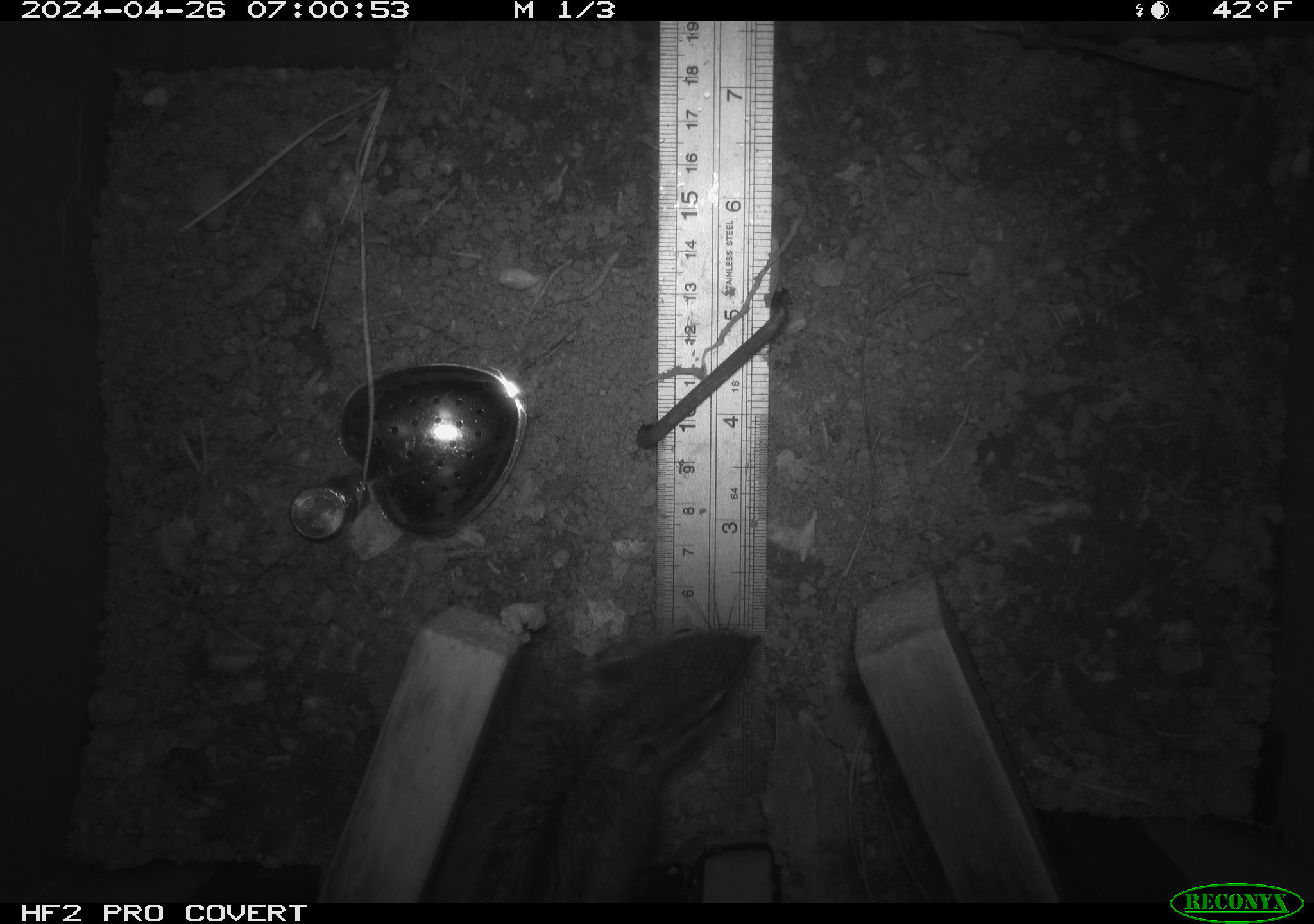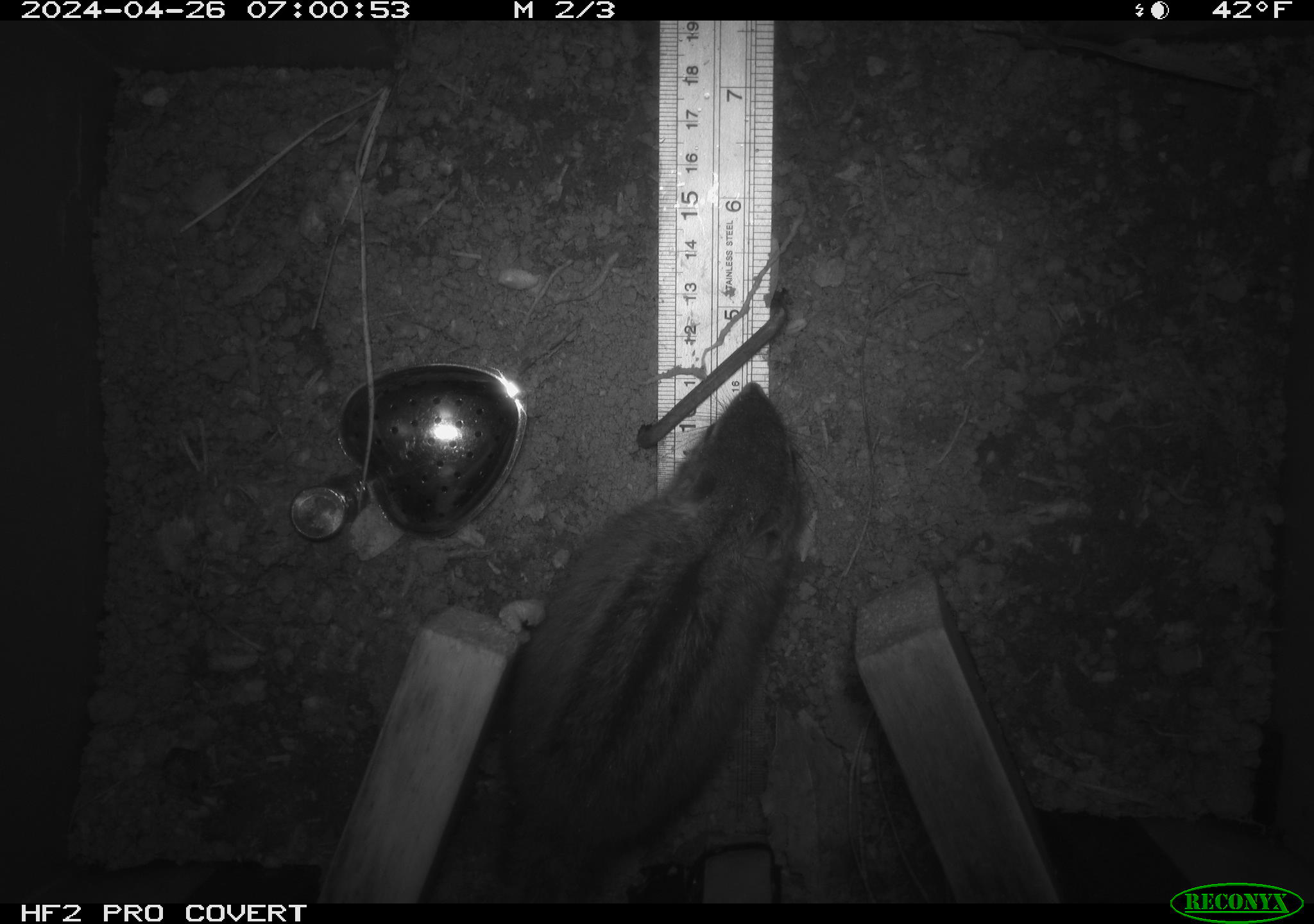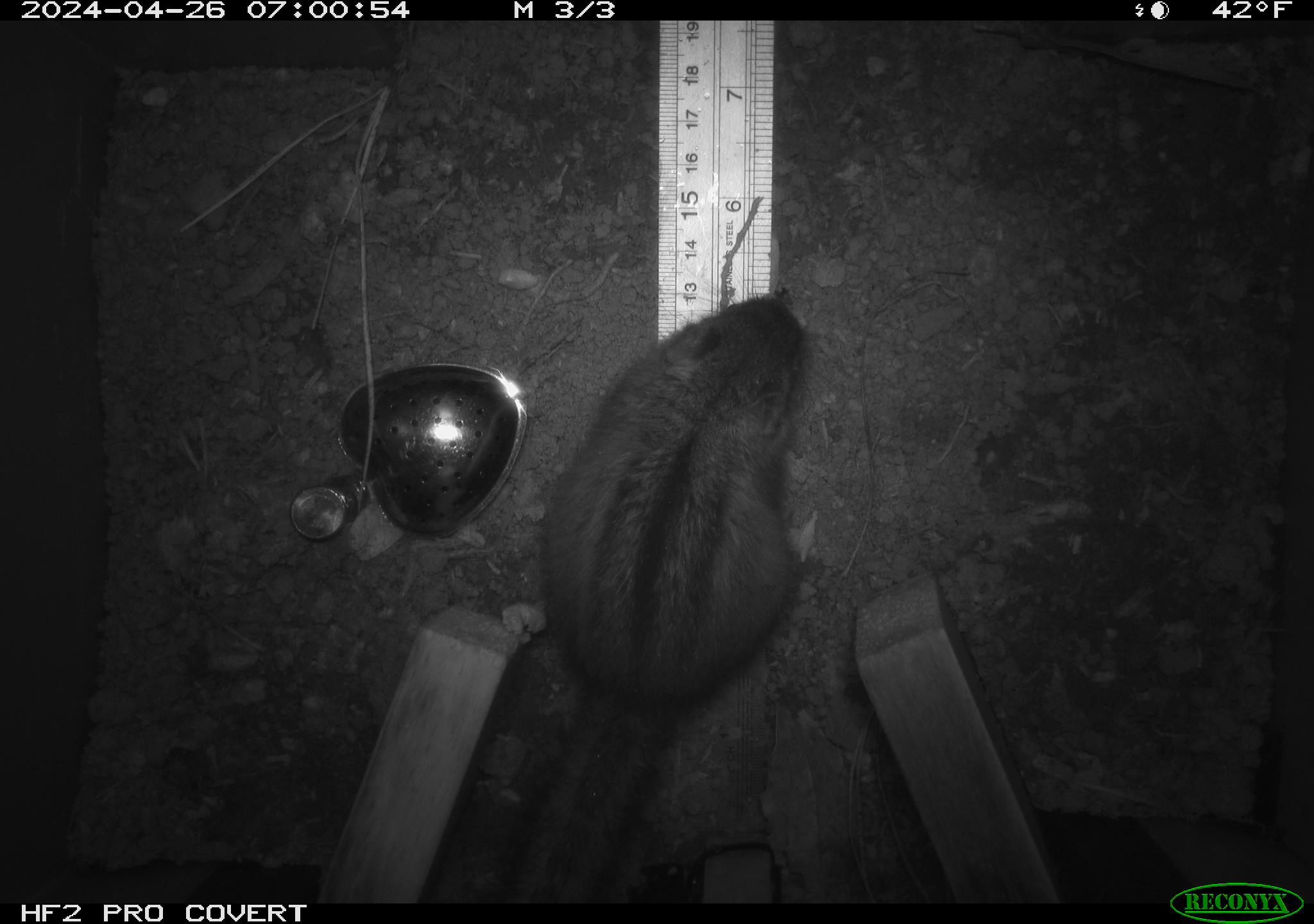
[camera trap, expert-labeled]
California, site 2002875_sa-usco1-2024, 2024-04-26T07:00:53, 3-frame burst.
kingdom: Animalia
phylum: Chordata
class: Mammalia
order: Rodentia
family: Sciuridae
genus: Neotamias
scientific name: Neotamias sonomae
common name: sonoma chipmunk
Sonoma chipmunk (Neotamias sonomae).